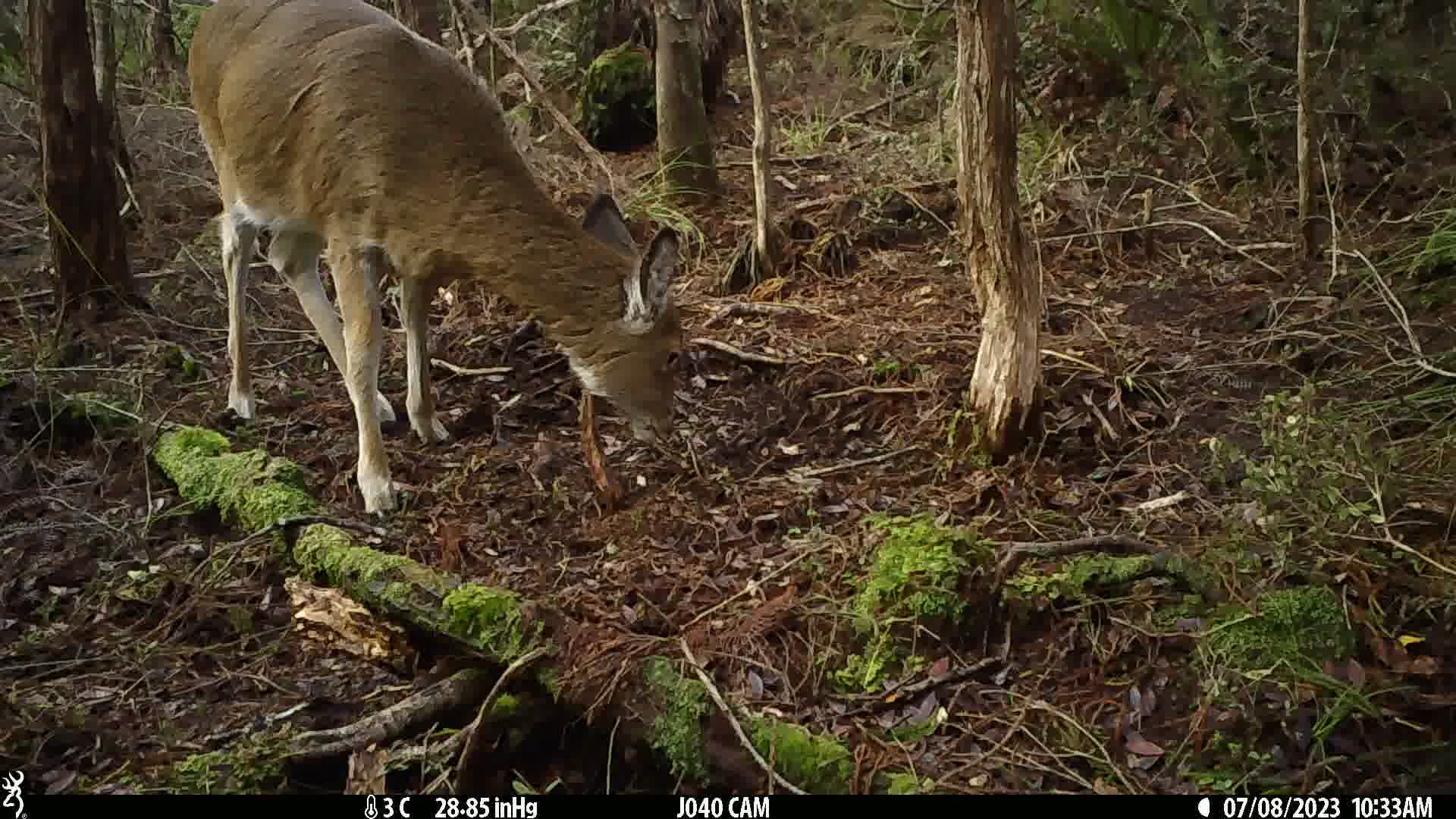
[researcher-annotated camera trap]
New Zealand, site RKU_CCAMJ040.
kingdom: Animalia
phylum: Chordata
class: Mammalia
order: Artiodactyla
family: Cervidae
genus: Odocoileus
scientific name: Odocoileus virginianus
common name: white-tailed deer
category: white tailed deer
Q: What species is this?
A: White tailed deer (white-tailed deer) (Odocoileus virginianus).